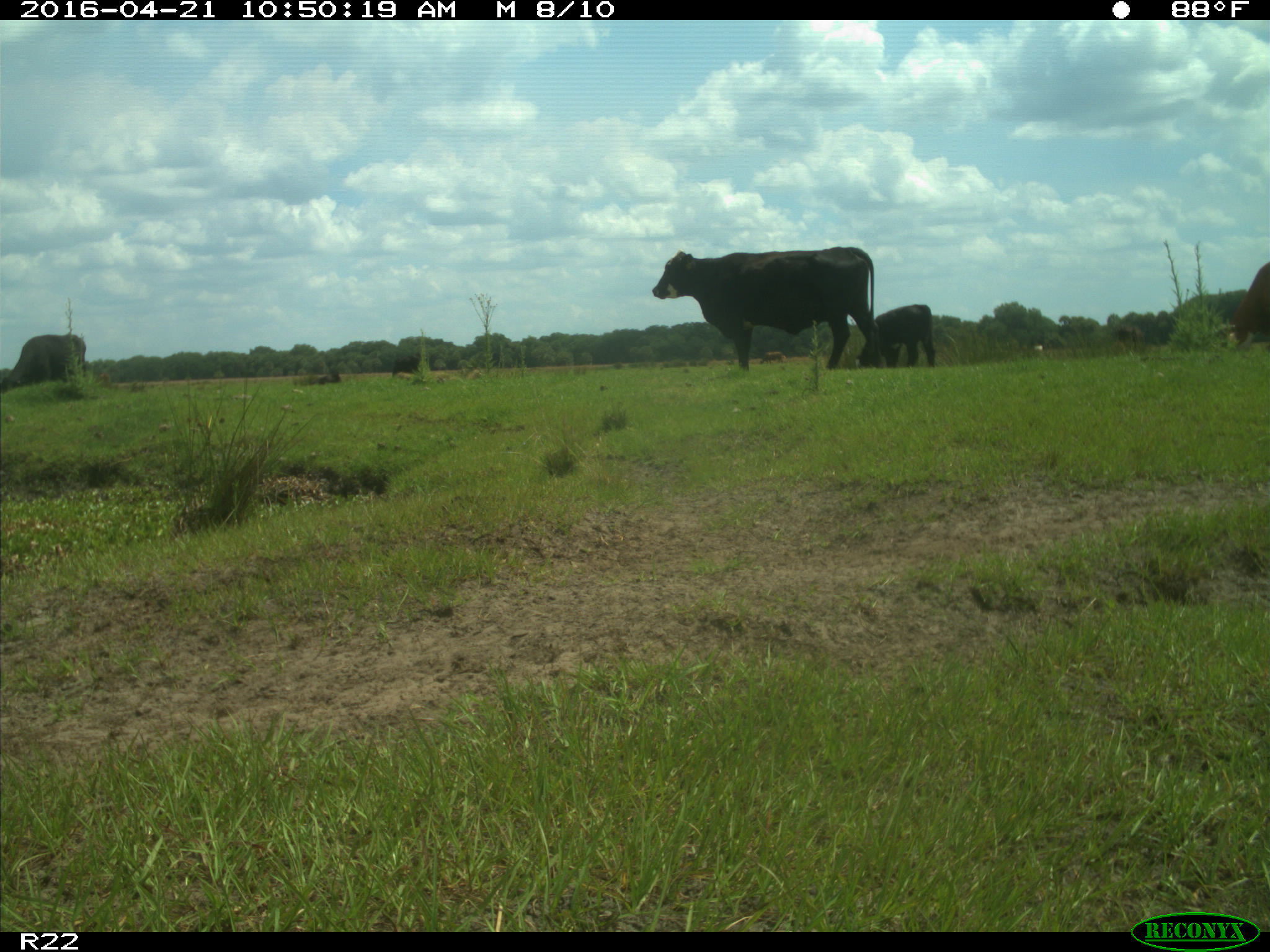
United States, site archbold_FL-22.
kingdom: Animalia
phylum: Chordata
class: Mammalia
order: Artiodactyla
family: Bovidae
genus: Bos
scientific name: Bos taurus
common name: domestic cow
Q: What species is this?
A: Bos taurus (domestic cow).